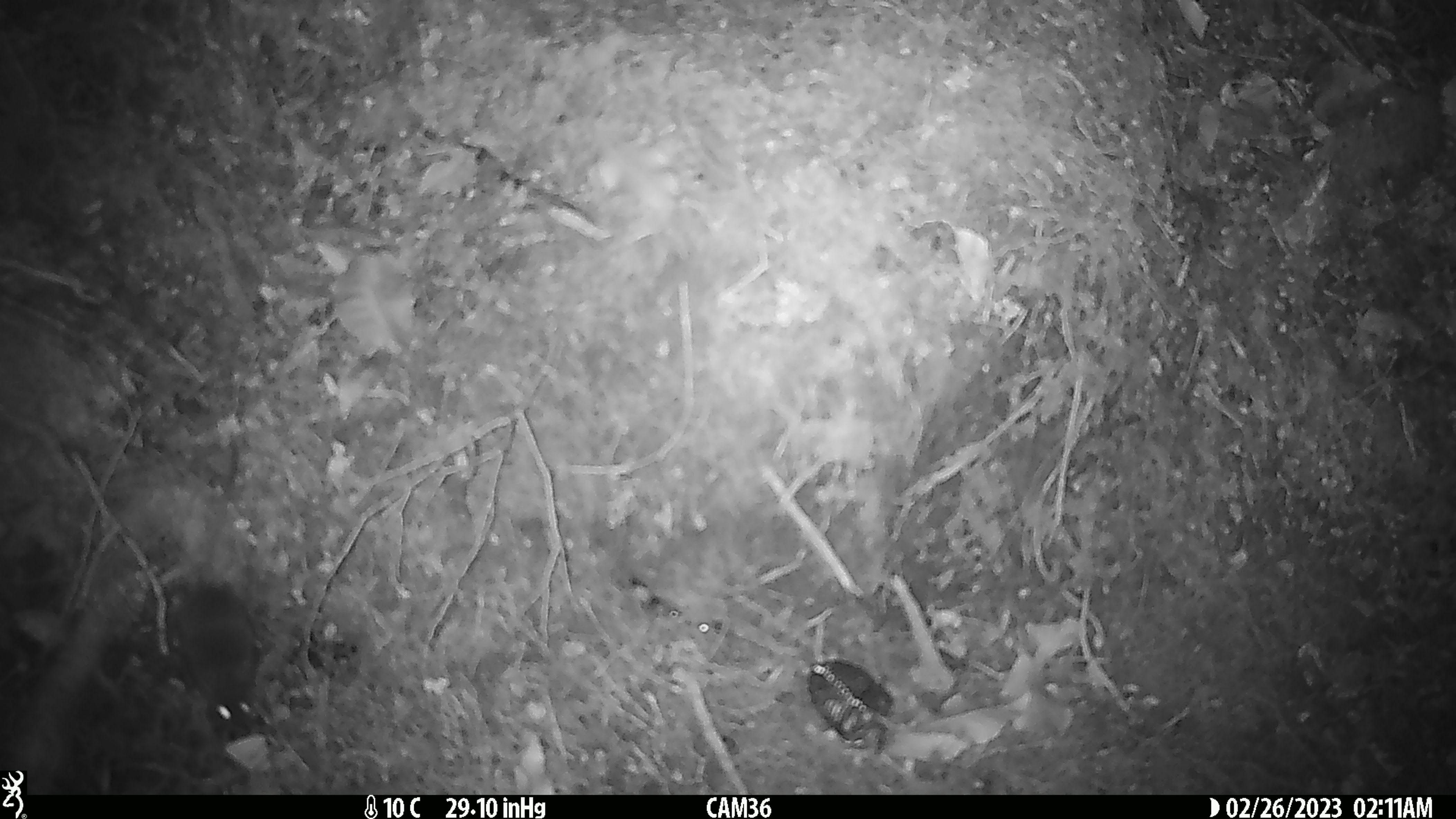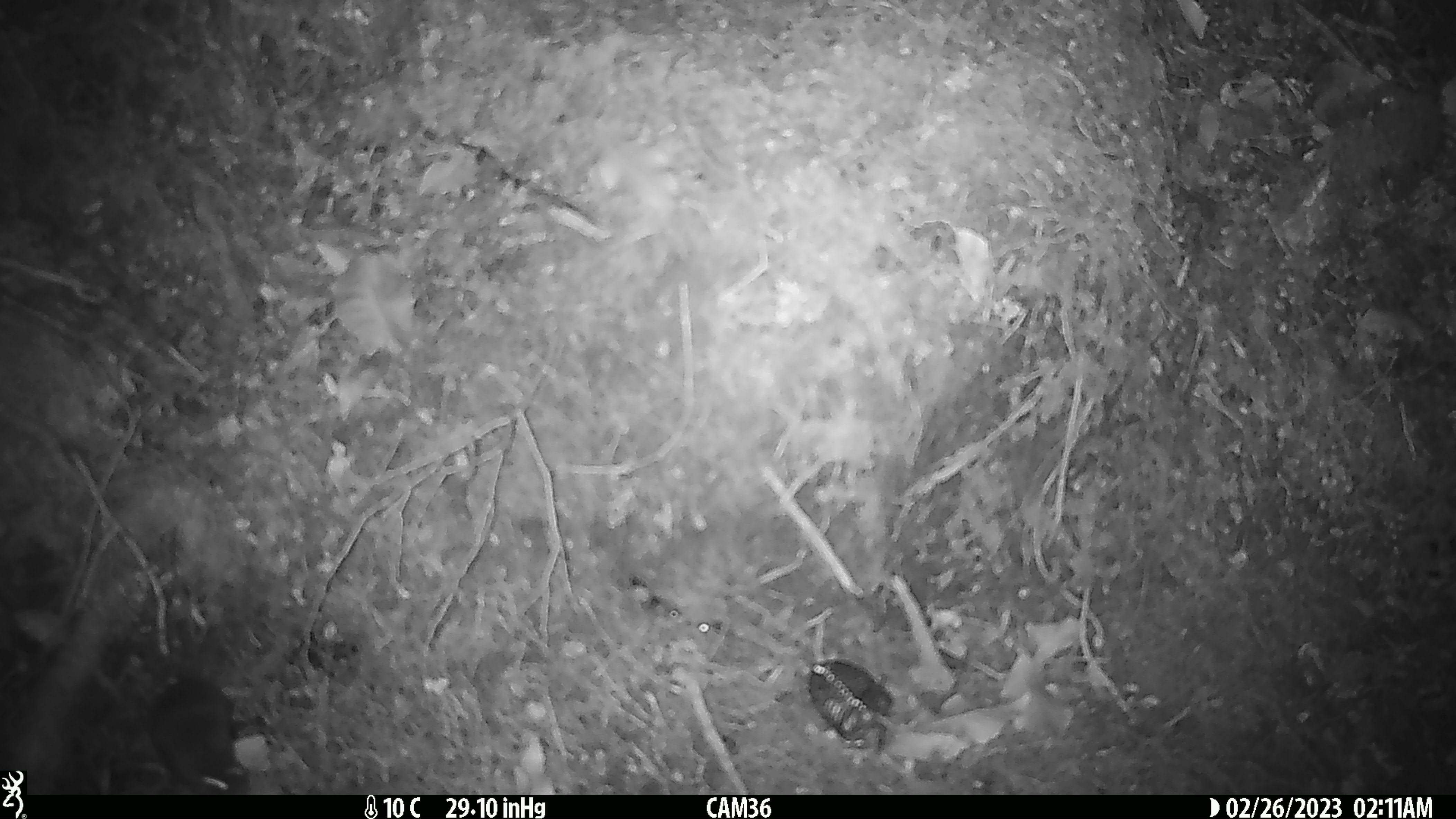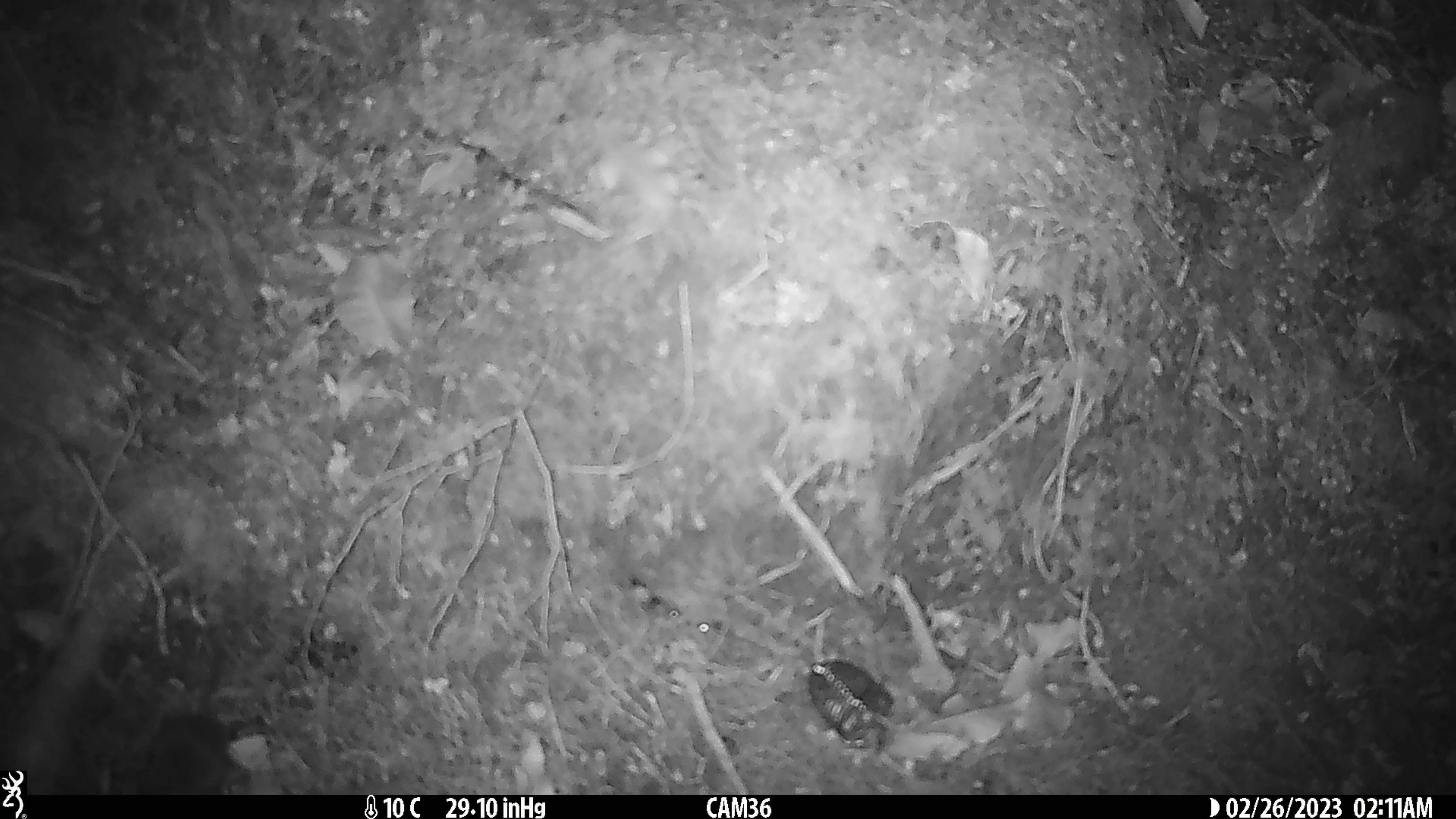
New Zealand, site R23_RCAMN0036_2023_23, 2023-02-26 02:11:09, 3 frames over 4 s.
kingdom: Animalia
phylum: Chordata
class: Mammalia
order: Rodentia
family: Muridae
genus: Mus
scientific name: Mus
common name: mouse